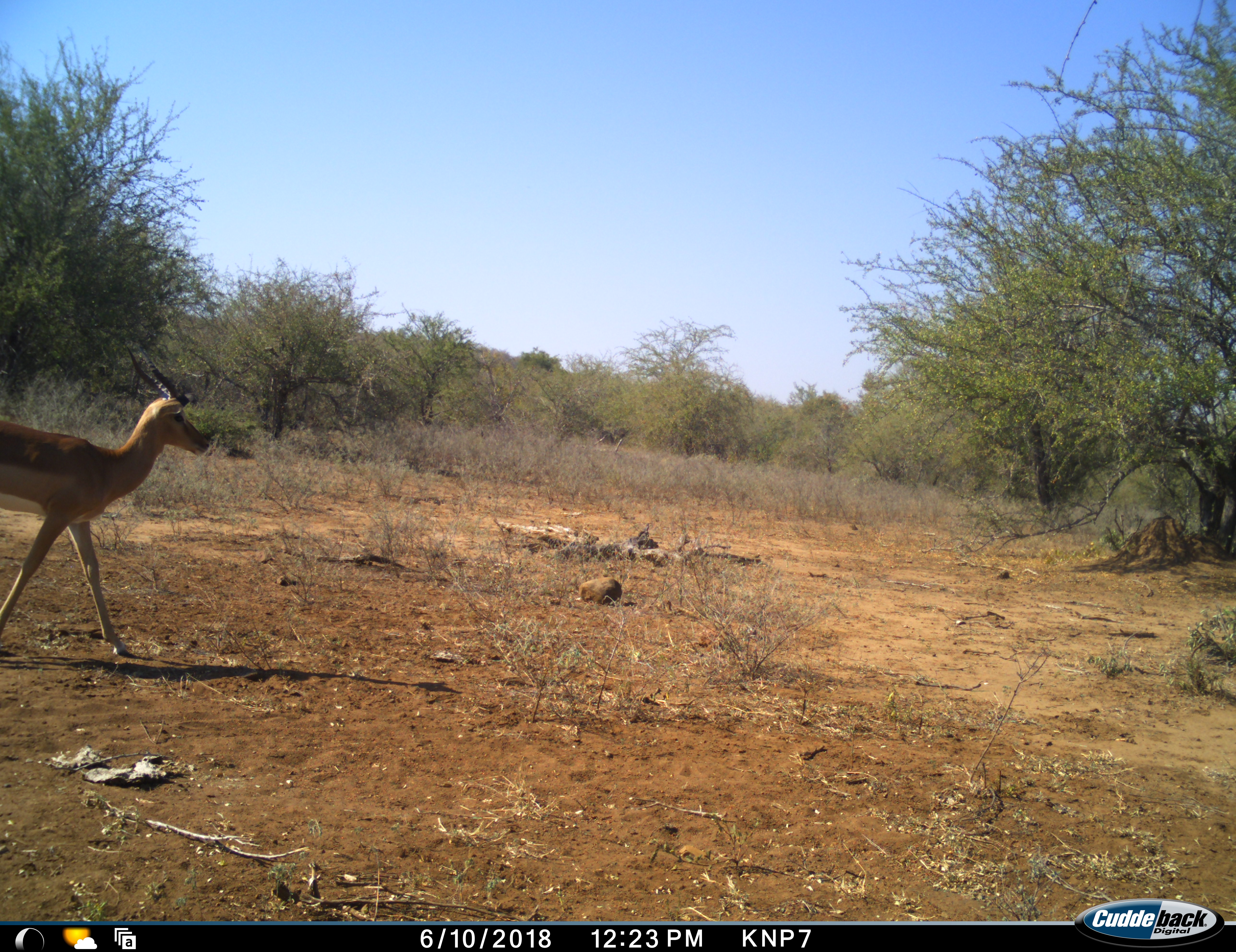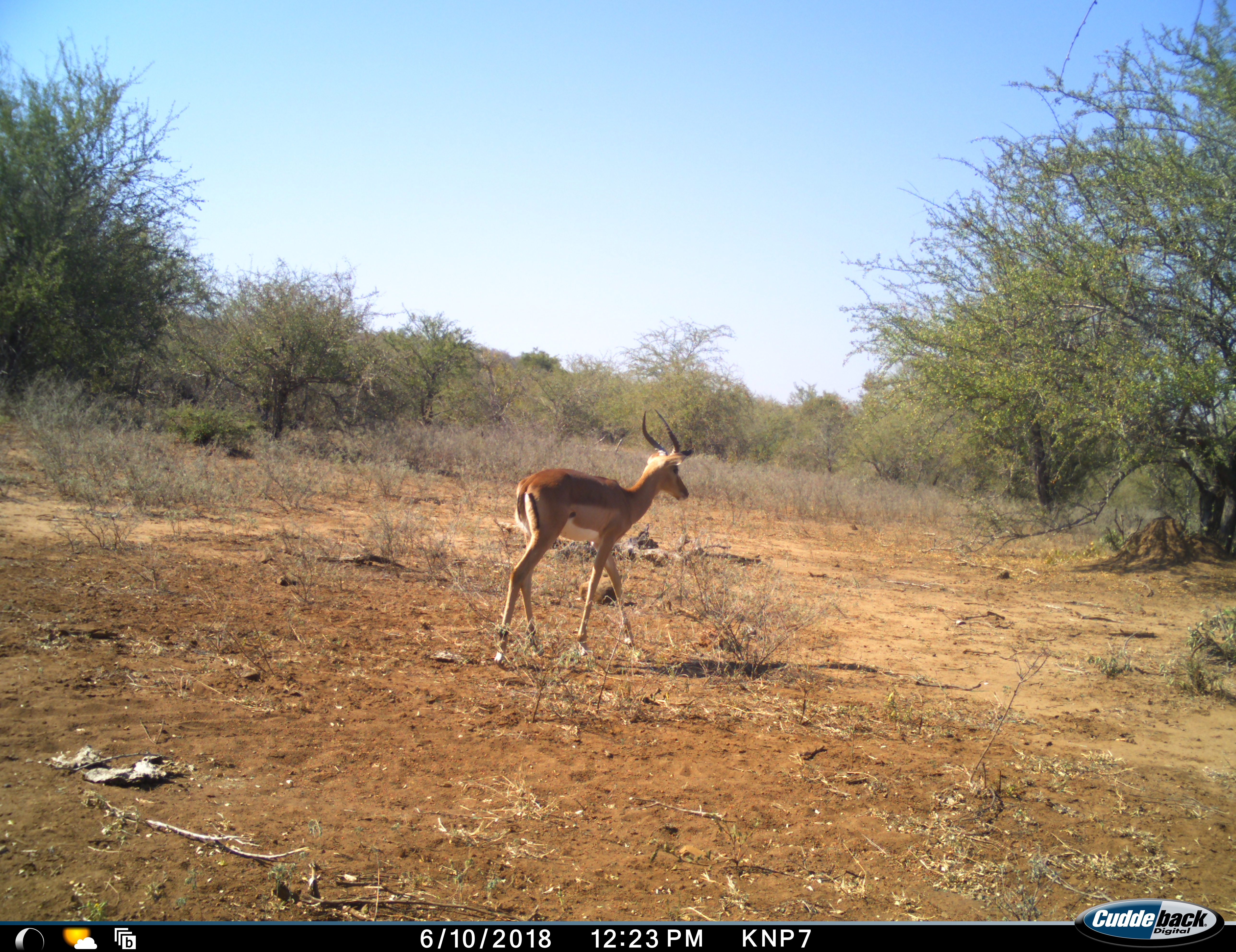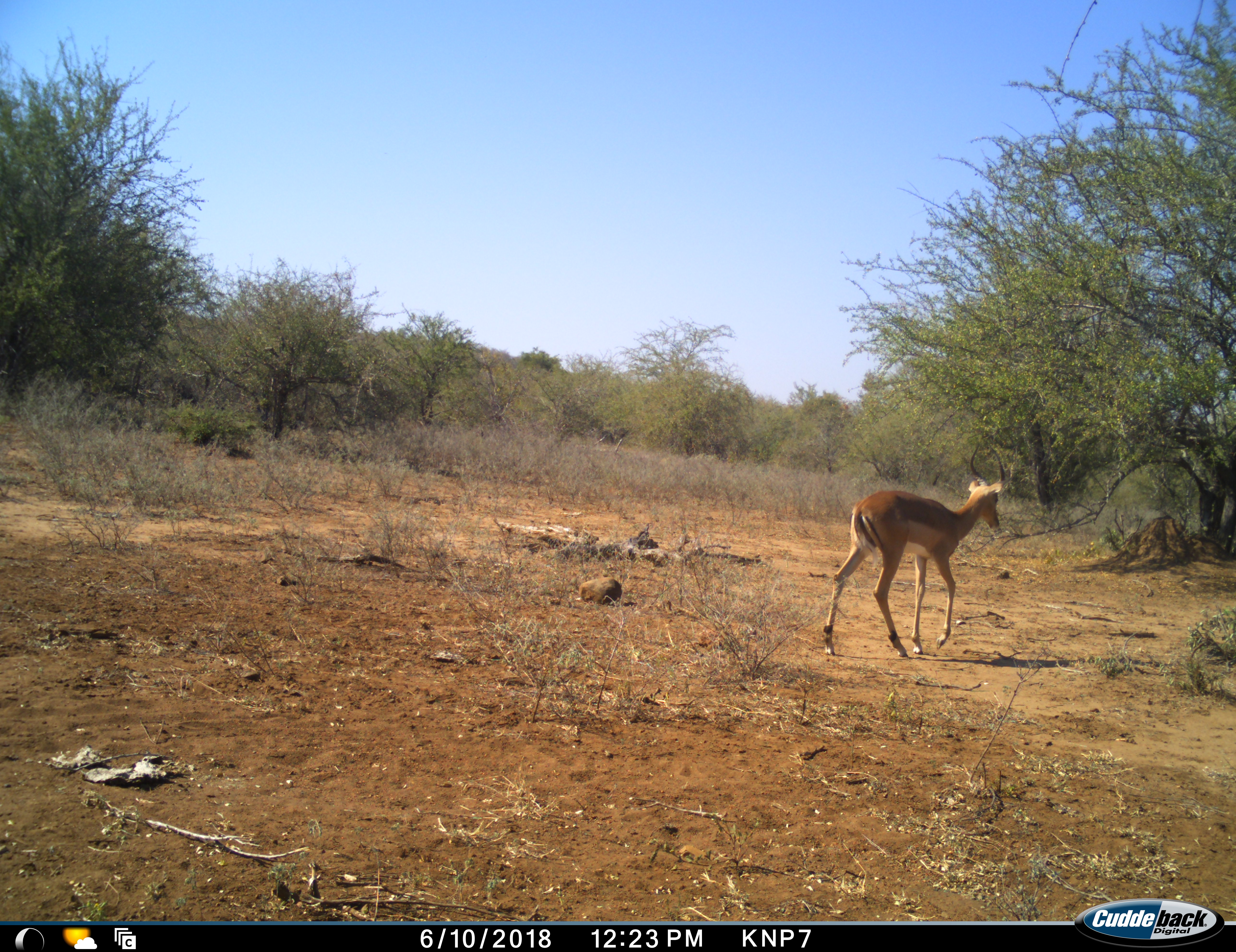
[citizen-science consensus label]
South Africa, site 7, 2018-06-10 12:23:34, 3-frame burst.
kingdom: Animalia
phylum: Chordata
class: Mammalia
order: Artiodactyla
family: Bovidae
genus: Aepyceros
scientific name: Aepyceros melampus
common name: impala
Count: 1.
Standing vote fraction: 0%.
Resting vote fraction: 0%.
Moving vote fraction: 100%.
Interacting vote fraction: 0%.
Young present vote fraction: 10%.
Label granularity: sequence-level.